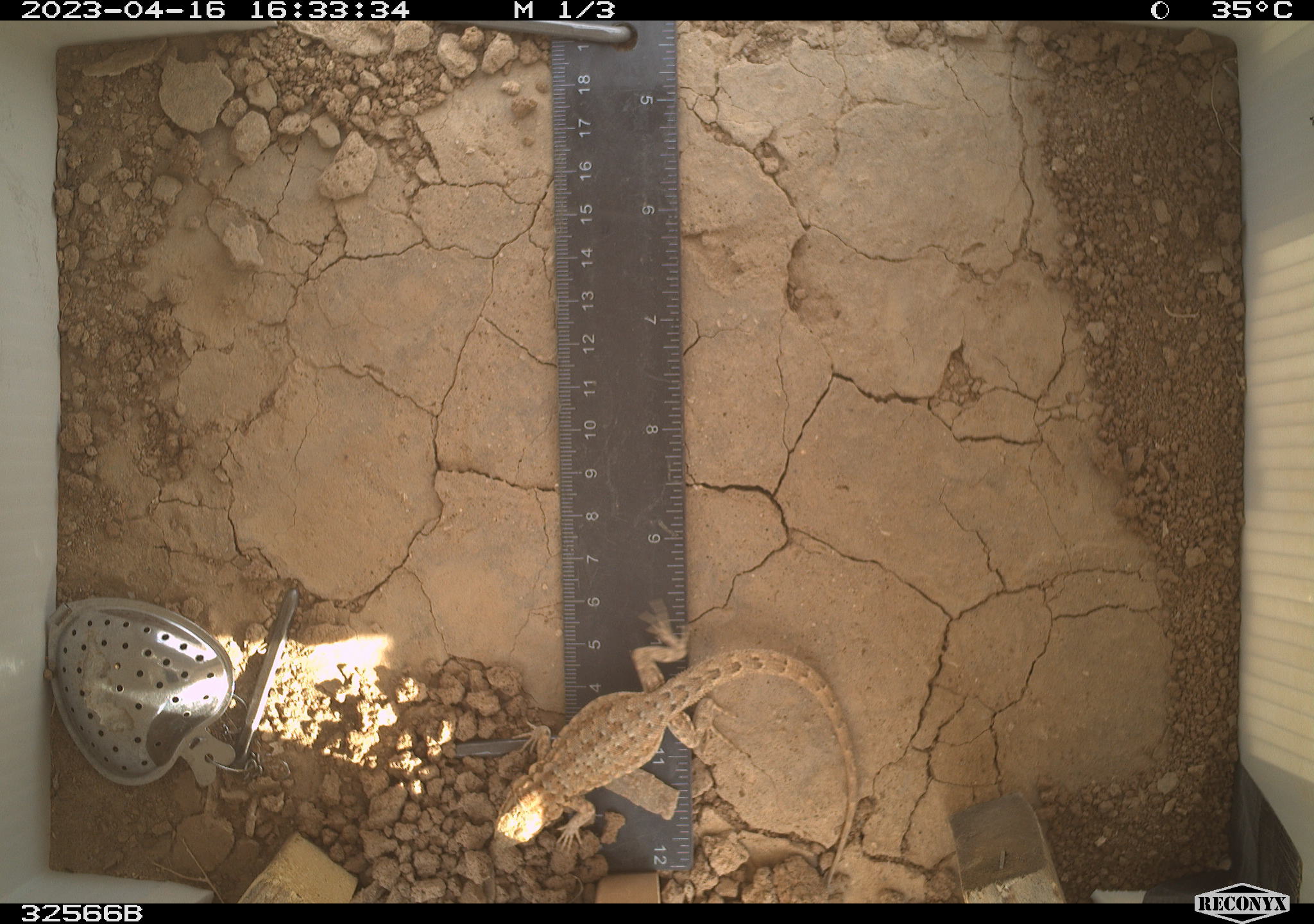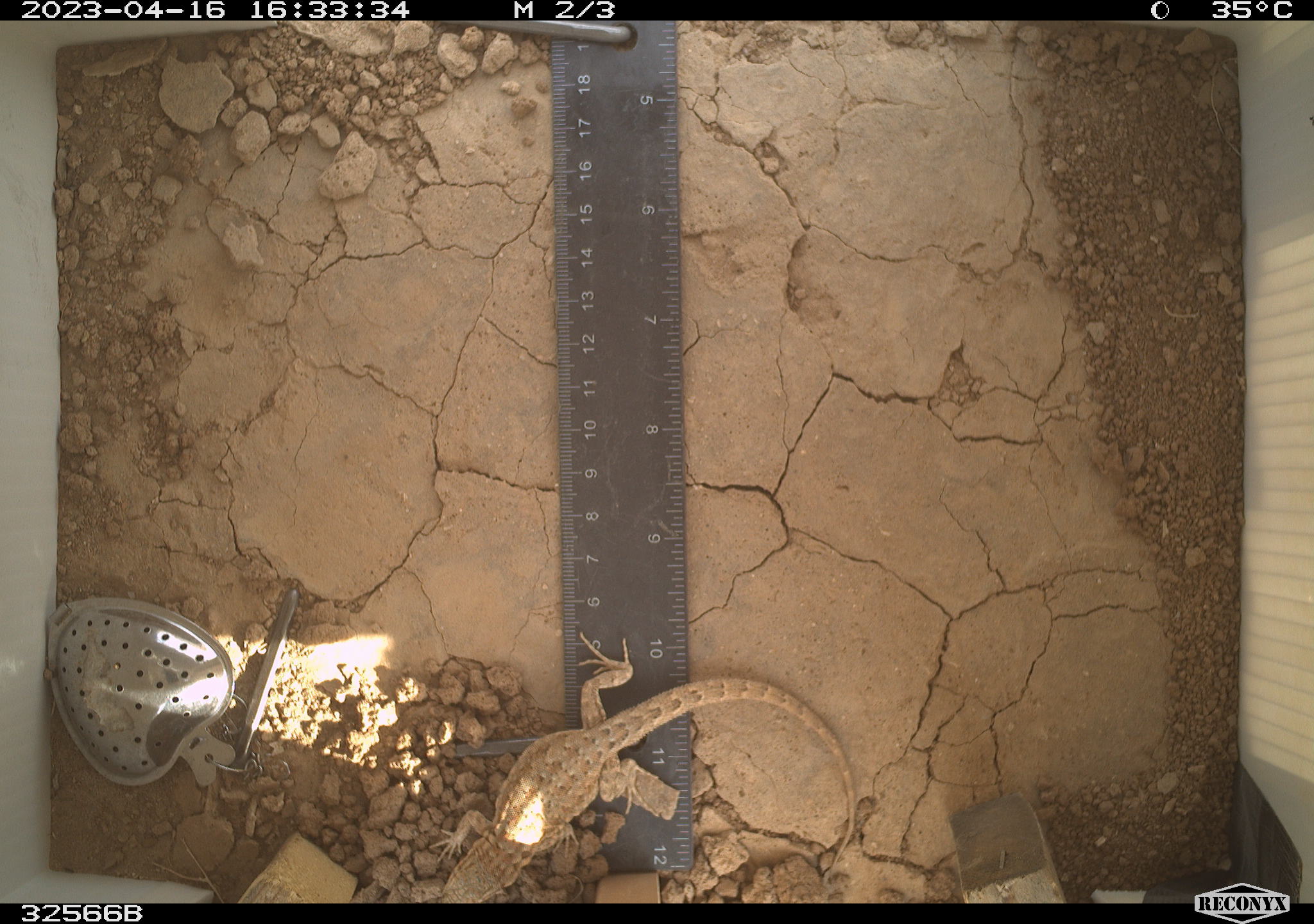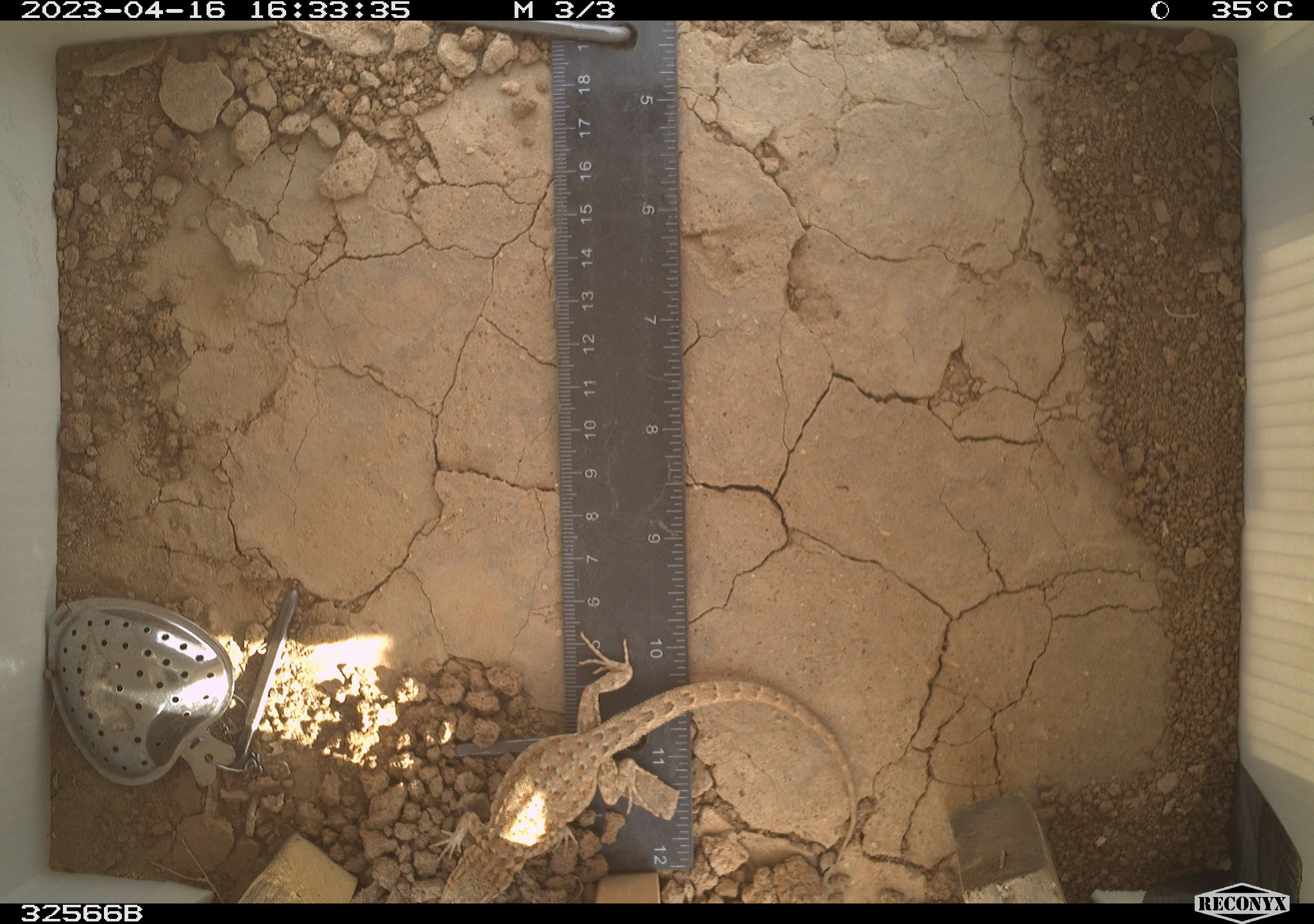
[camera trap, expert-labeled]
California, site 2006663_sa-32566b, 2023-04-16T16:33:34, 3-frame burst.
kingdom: Animalia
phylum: Chordata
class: Reptilia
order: Squamata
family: Phrynosomatidae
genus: Sceloporus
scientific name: Sceloporus graciosus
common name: common sagebrush lizard